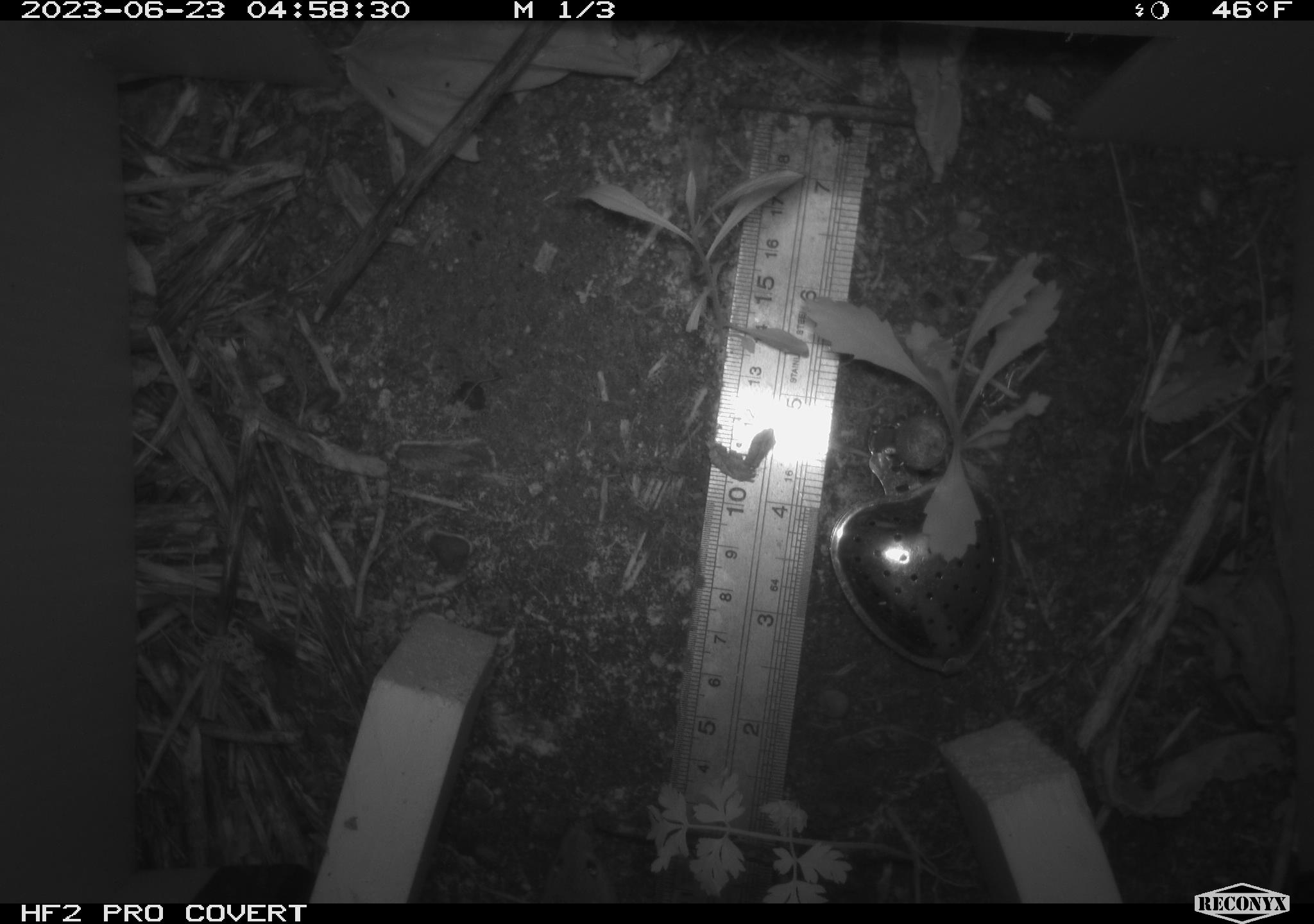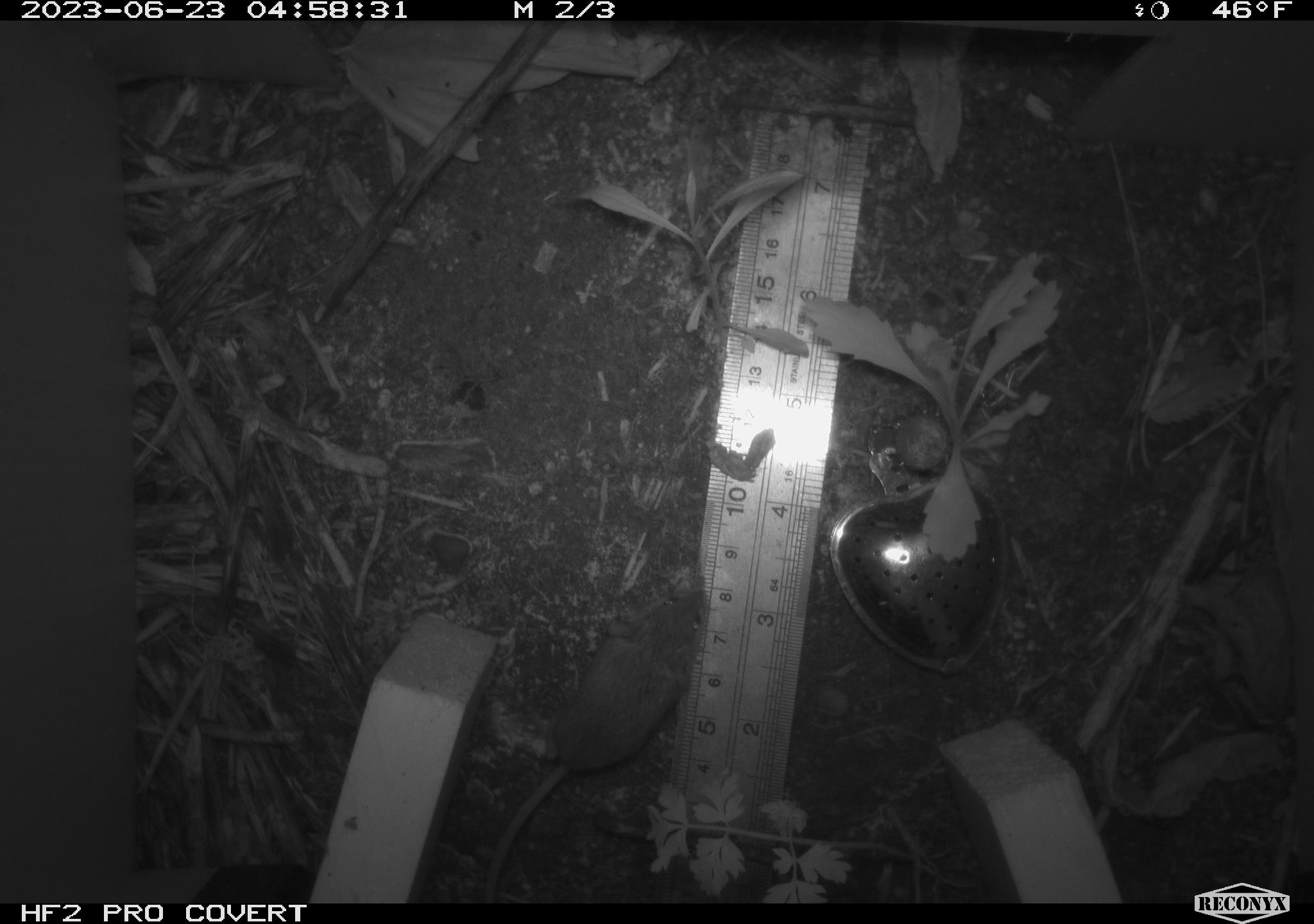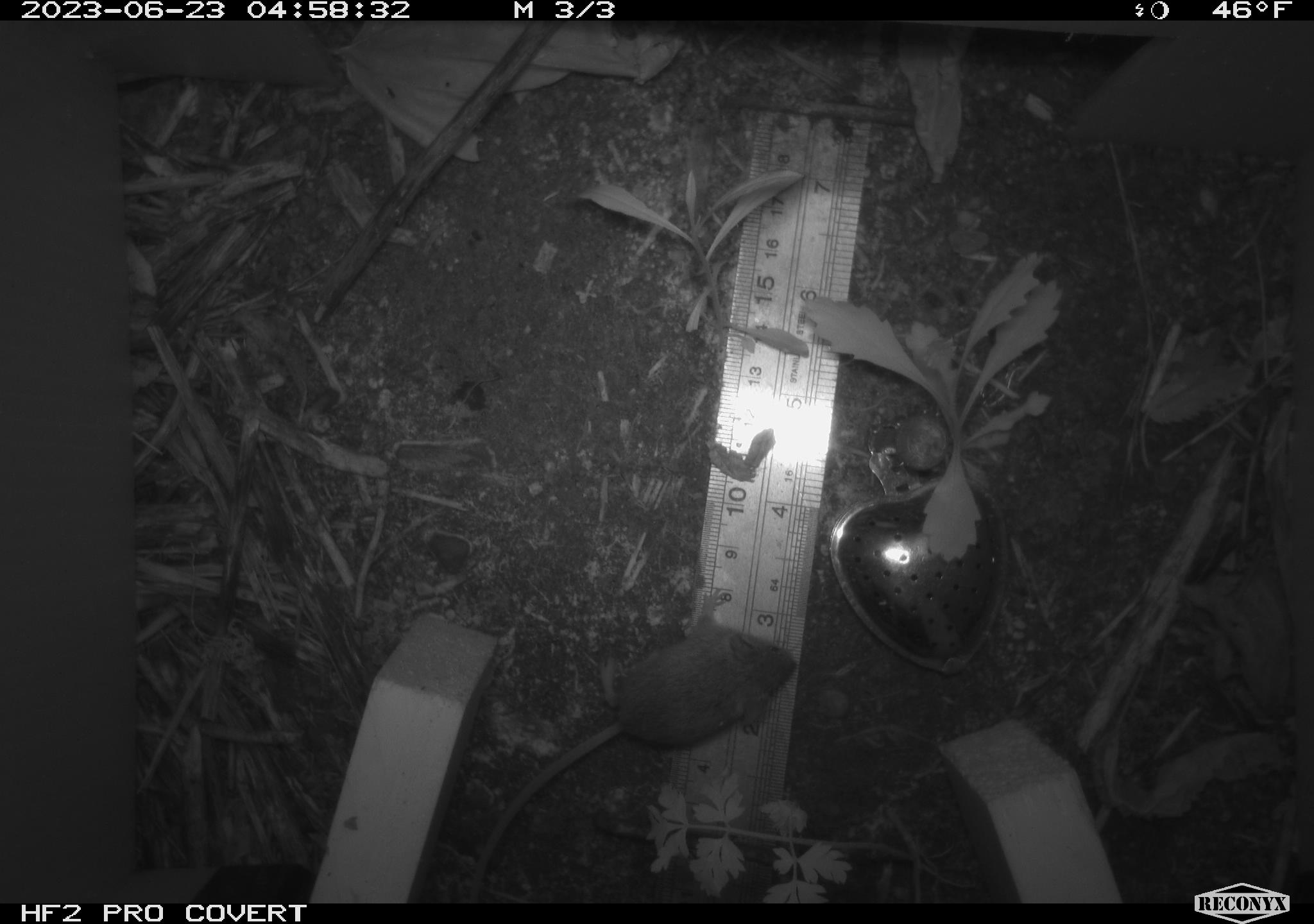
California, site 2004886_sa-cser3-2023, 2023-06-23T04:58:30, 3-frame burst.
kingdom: Animalia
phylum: Chordata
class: Mammalia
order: Rodentia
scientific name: Rodentia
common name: mouse species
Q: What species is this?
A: Mouse species (Rodentia).